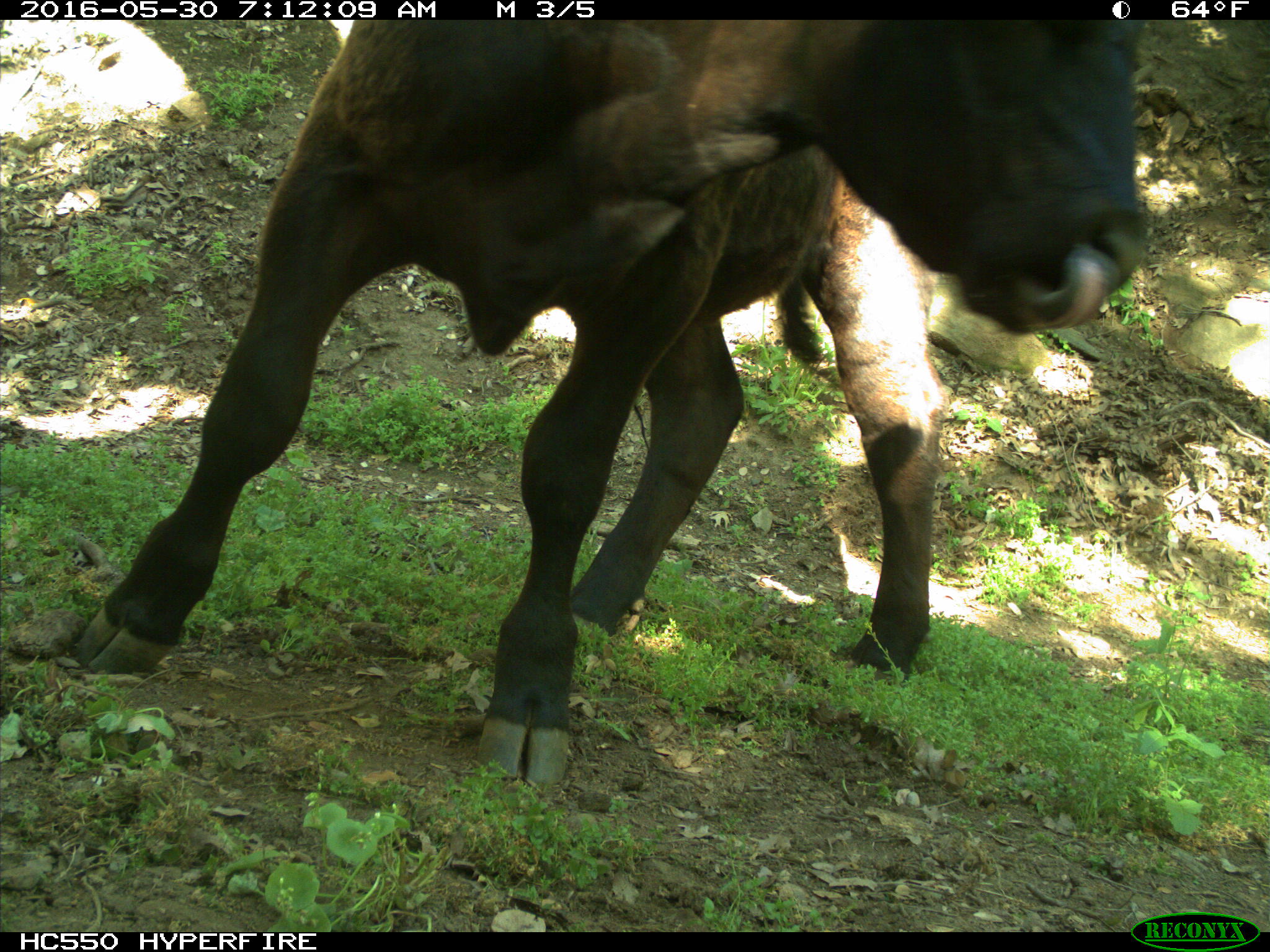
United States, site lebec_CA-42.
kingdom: Animalia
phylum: Chordata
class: Mammalia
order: Artiodactyla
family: Bovidae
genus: Bos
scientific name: Bos taurus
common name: domestic cow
Bos taurus (domestic cow).